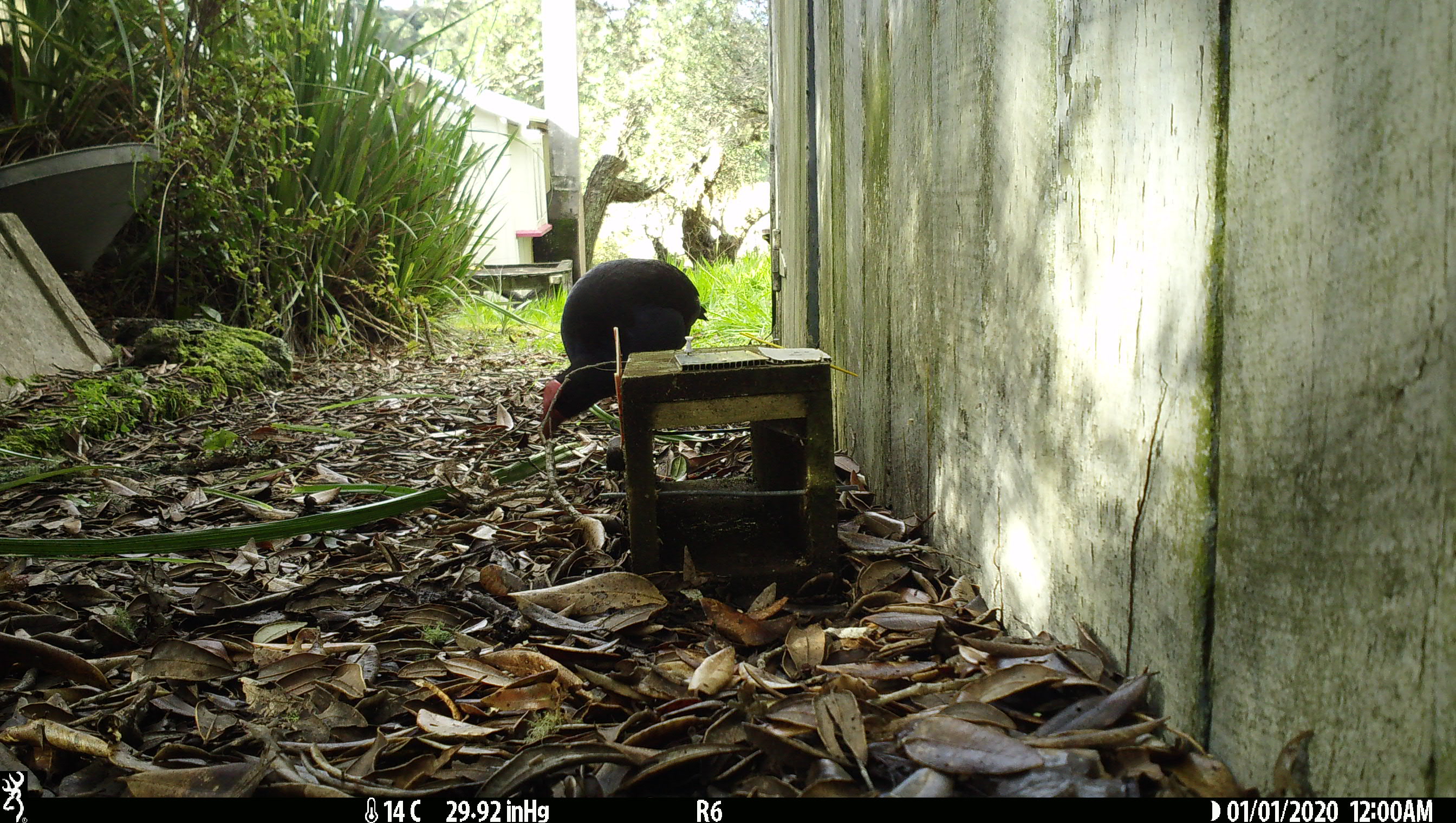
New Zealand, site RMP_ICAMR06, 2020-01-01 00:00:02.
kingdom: Animalia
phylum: Chordata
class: Aves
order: Gruiformes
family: Rallidae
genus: Porphyrio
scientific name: Porphyrio melanotus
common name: australasian swamphen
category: pukeko